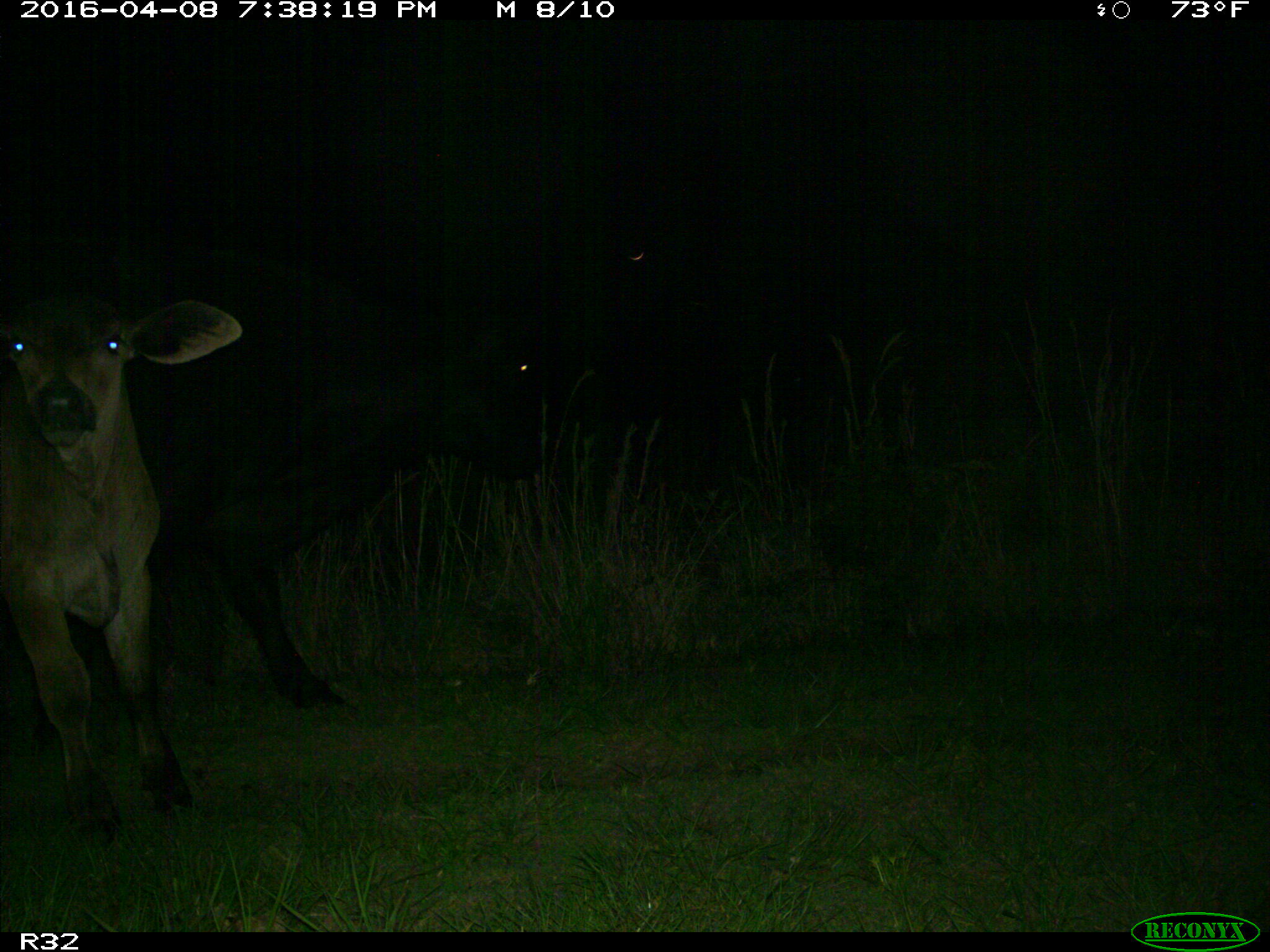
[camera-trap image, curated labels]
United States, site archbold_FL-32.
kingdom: Animalia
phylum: Chordata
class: Mammalia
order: Artiodactyla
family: Bovidae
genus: Bos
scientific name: Bos taurus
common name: domestic cow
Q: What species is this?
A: Bos taurus (domestic cow).